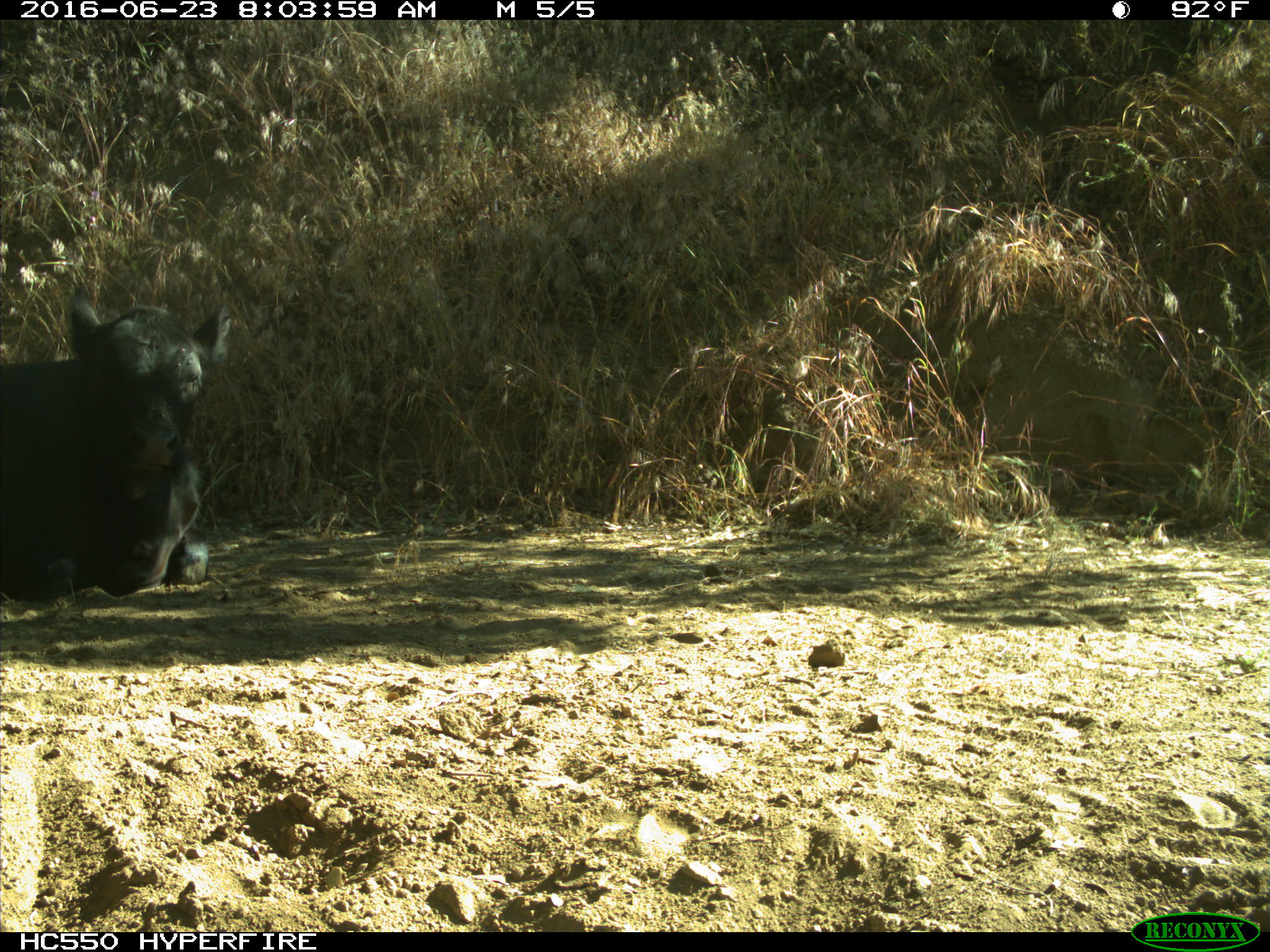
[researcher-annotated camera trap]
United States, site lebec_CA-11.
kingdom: Animalia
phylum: Chordata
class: Mammalia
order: Artiodactyla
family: Bovidae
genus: Bos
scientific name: Bos taurus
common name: domestic cow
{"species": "Bos taurus (domestic cow)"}